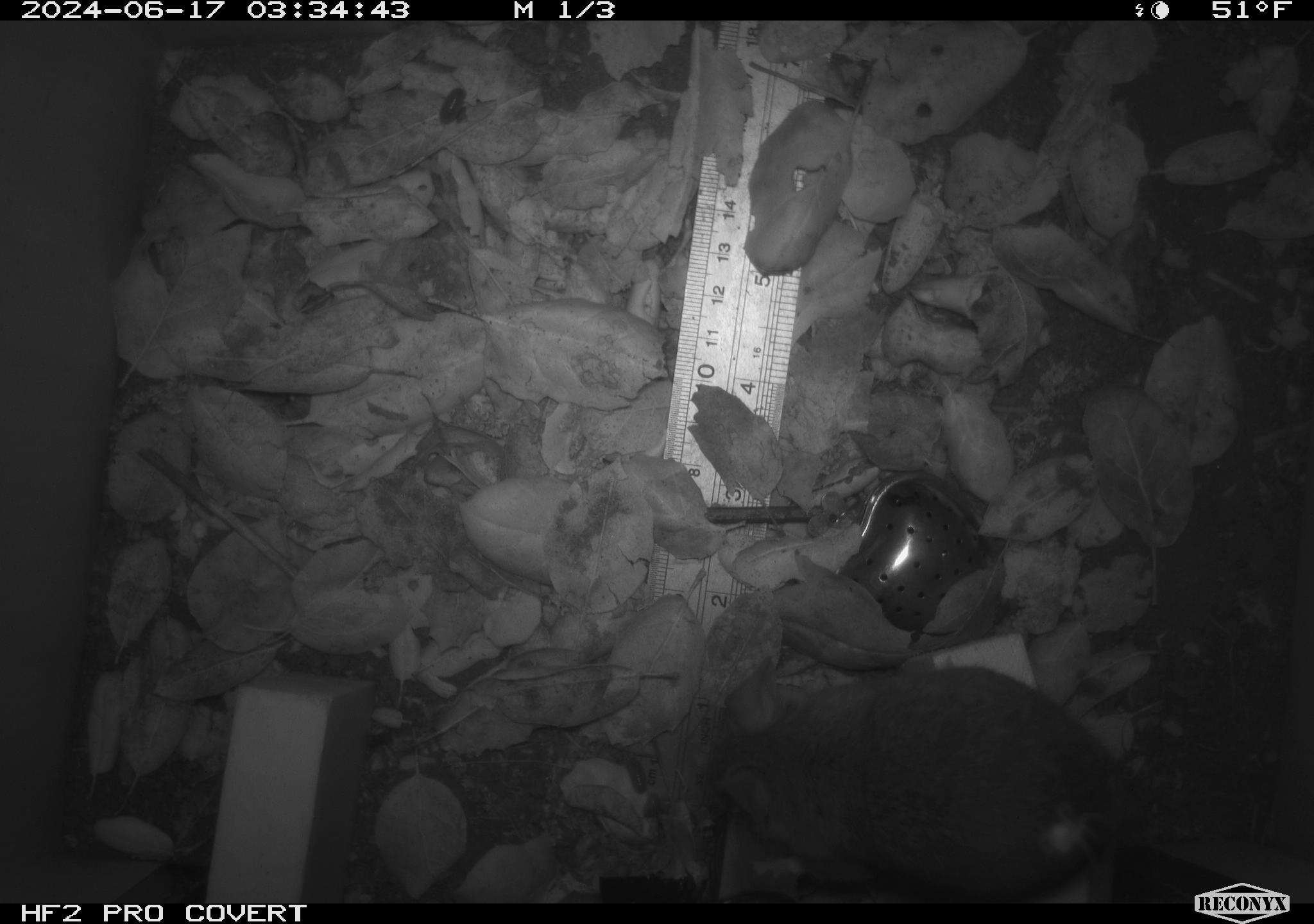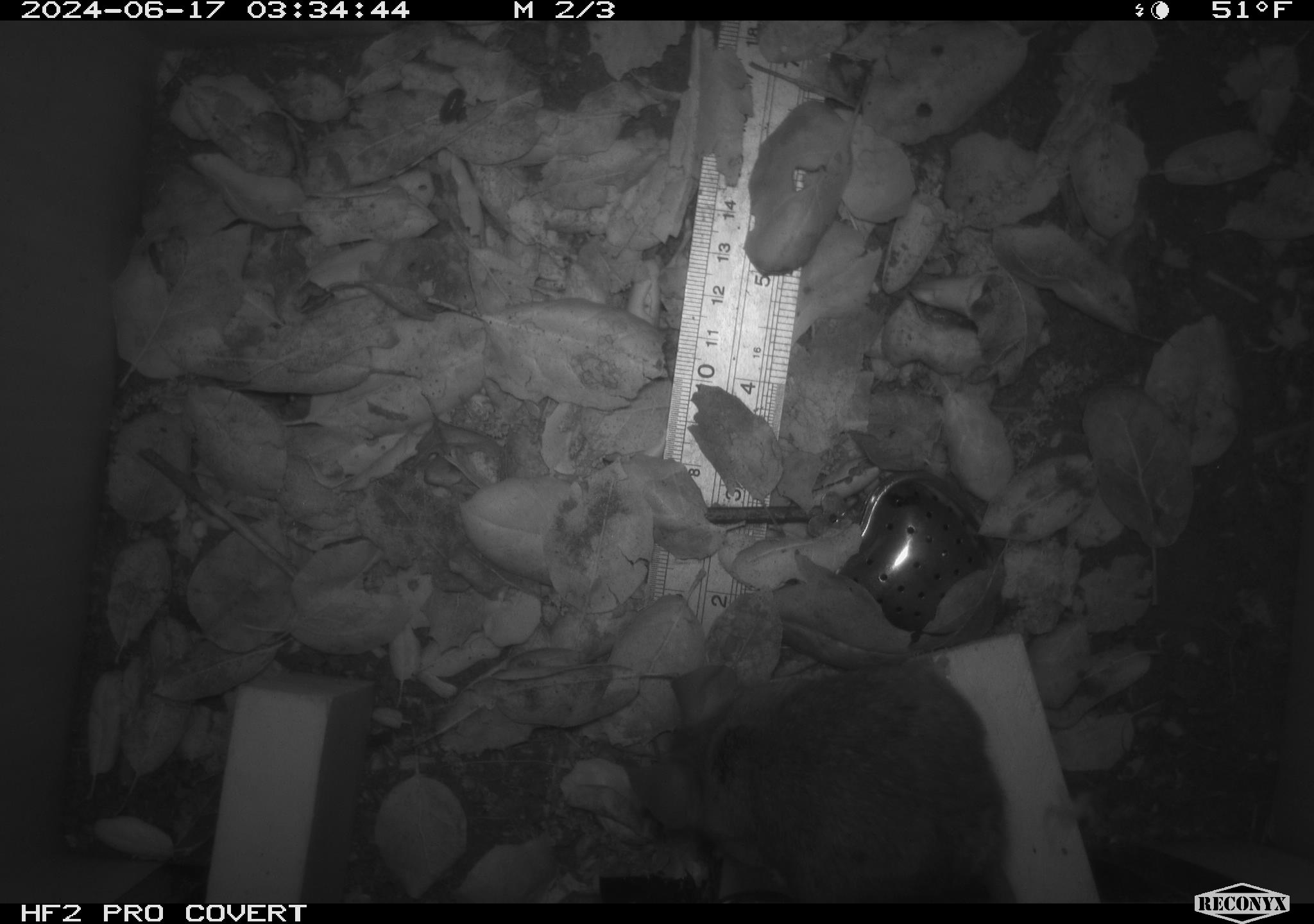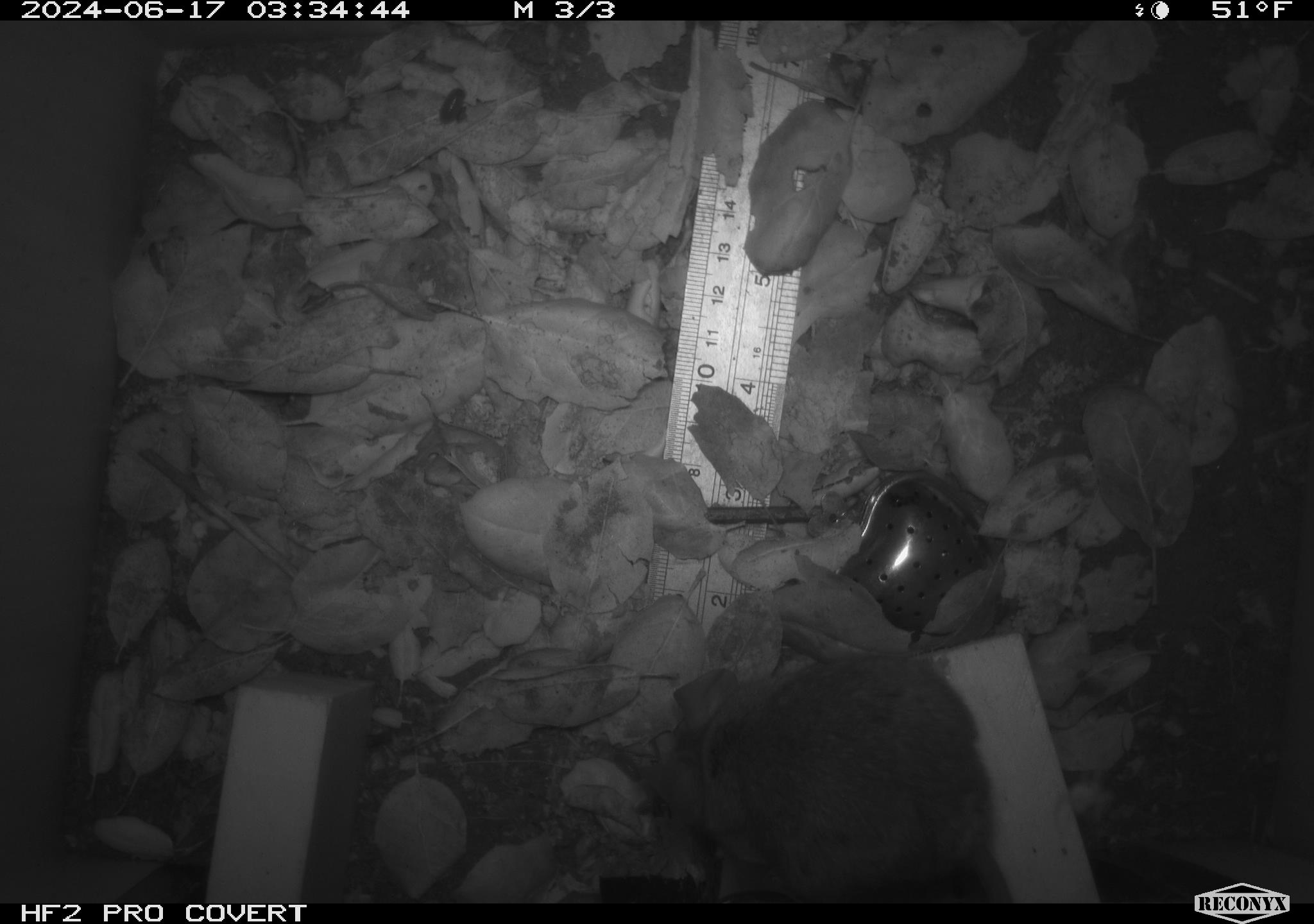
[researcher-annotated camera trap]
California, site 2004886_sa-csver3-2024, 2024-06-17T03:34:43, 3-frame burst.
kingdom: Animalia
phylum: Chordata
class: Mammalia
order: Rodentia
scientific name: Rodentia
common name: rodent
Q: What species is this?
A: Rodent (Rodentia).